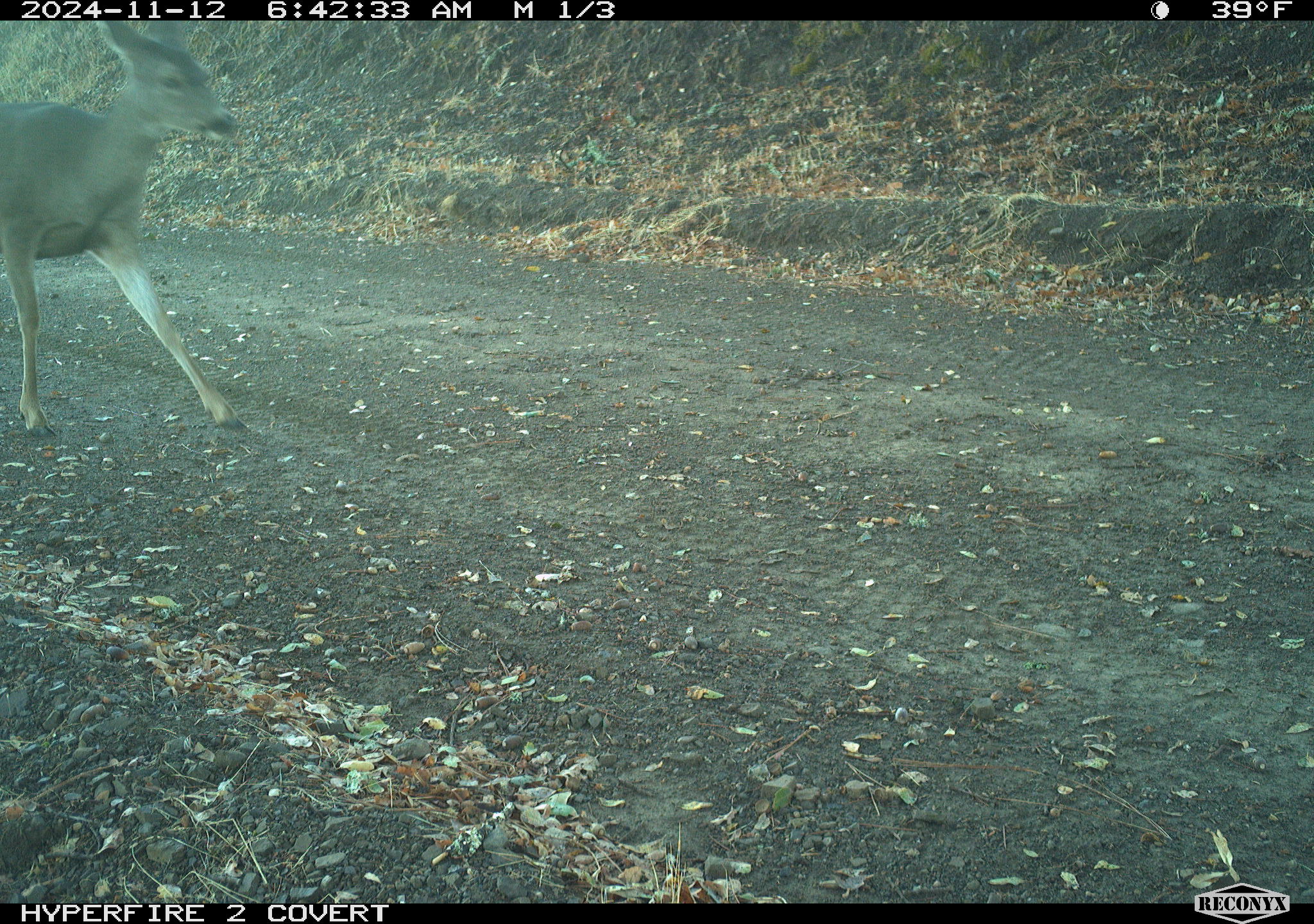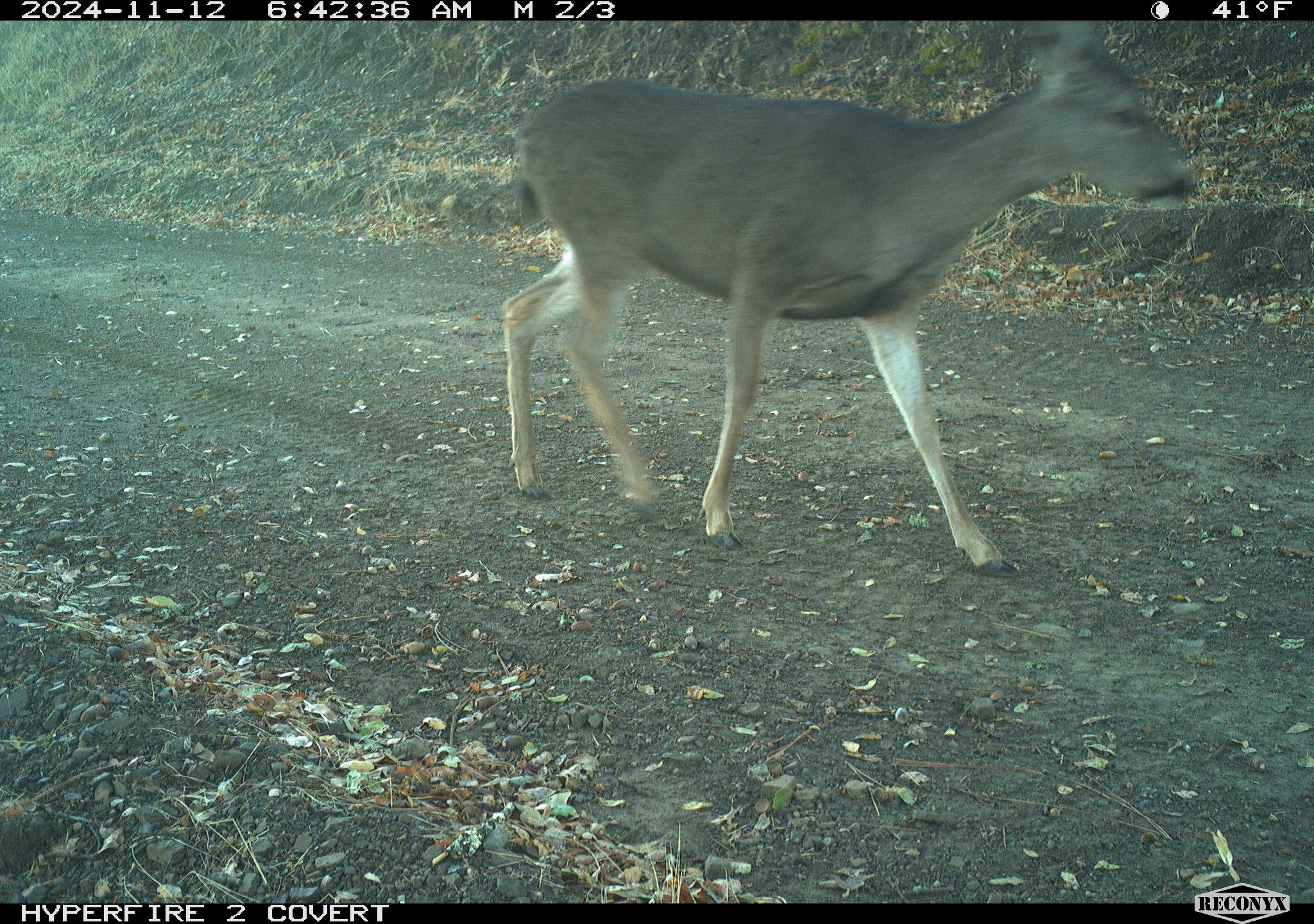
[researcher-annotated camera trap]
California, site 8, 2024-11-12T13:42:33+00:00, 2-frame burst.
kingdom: Animalia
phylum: Chordata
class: Mammalia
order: Artiodactyla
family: Cervidae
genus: Odocoileus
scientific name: Odocoileus hemionus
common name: mule deer